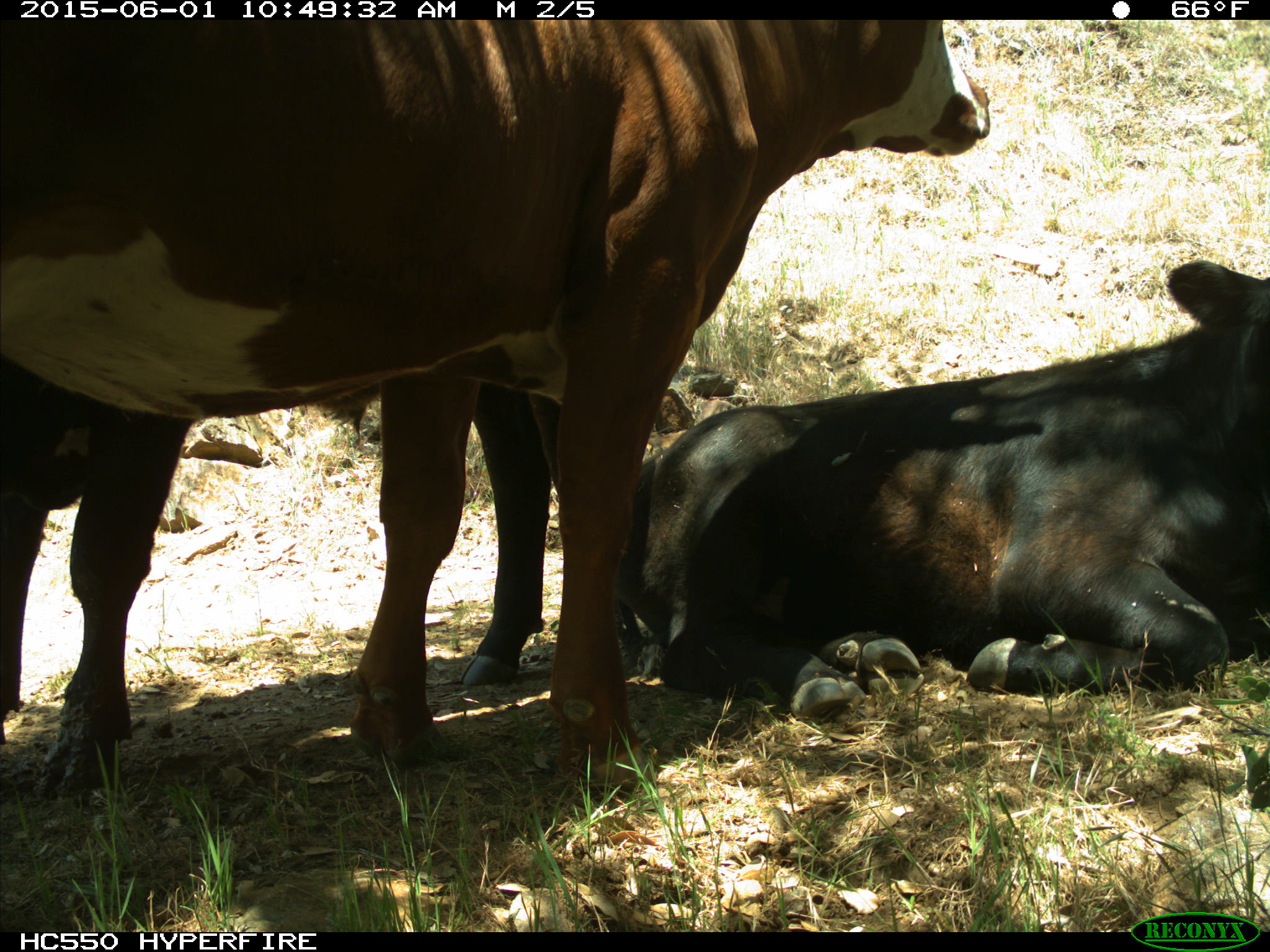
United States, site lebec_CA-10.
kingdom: Animalia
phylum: Chordata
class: Mammalia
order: Artiodactyla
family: Bovidae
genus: Bos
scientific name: Bos taurus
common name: domestic cow